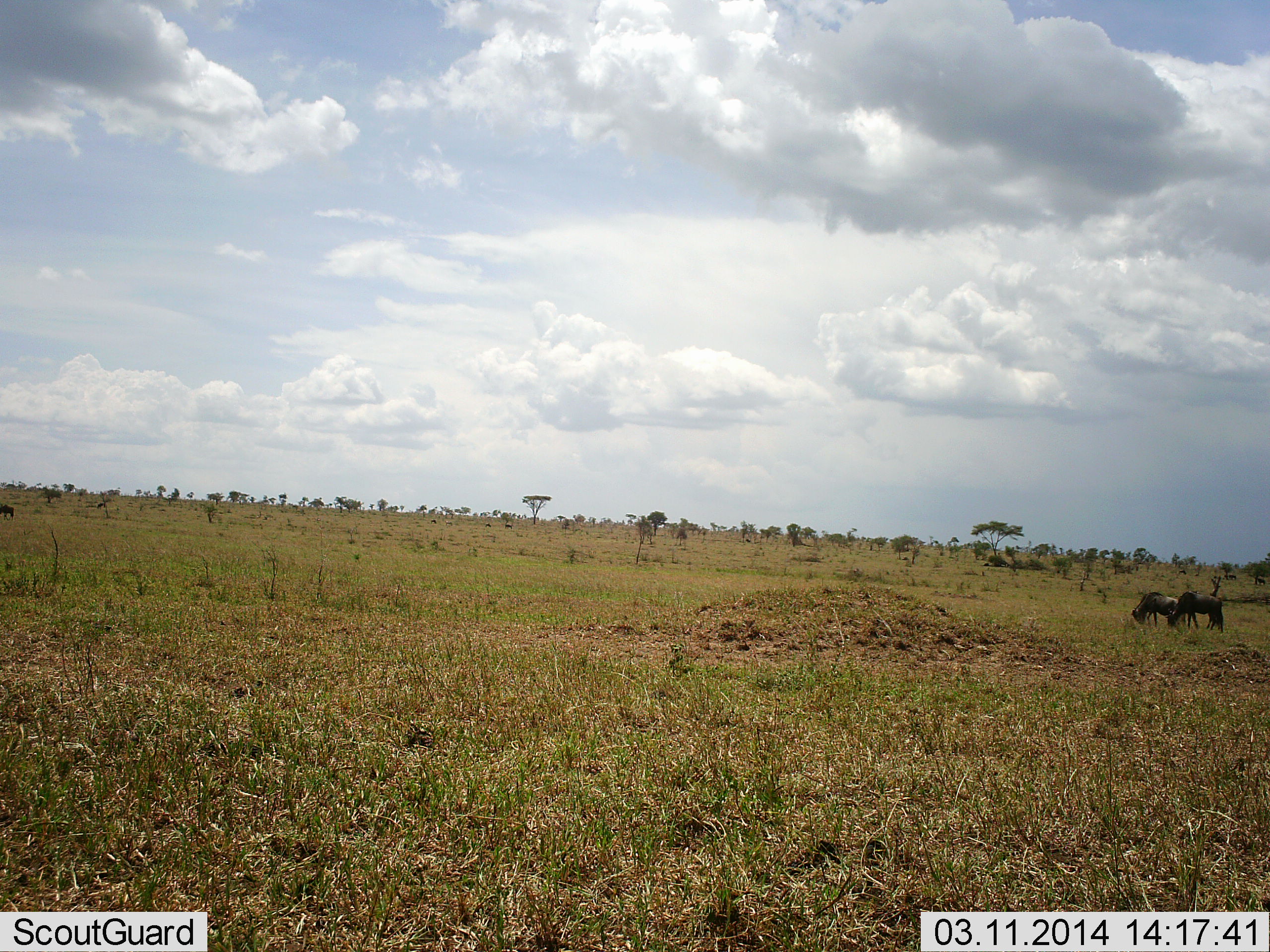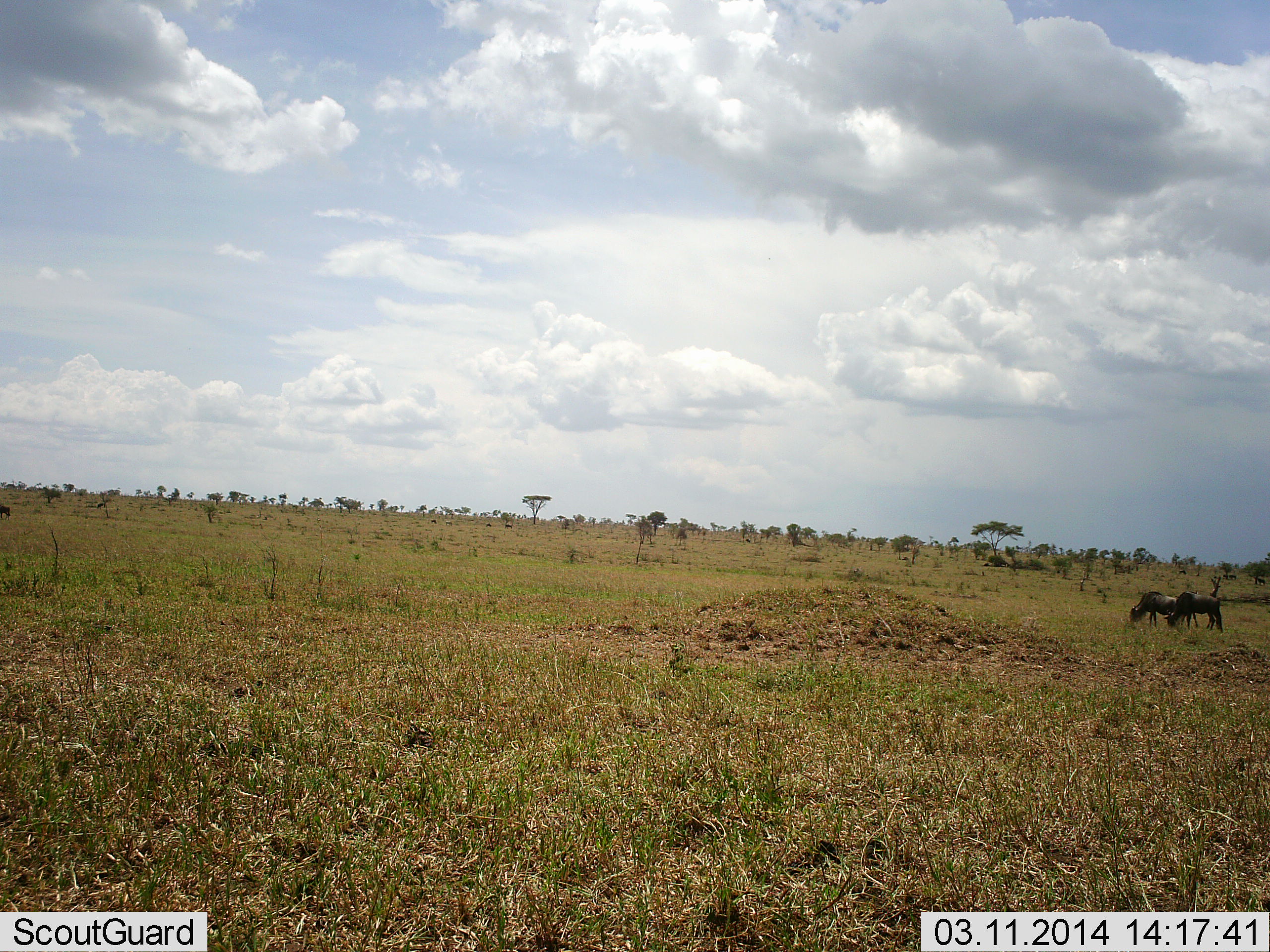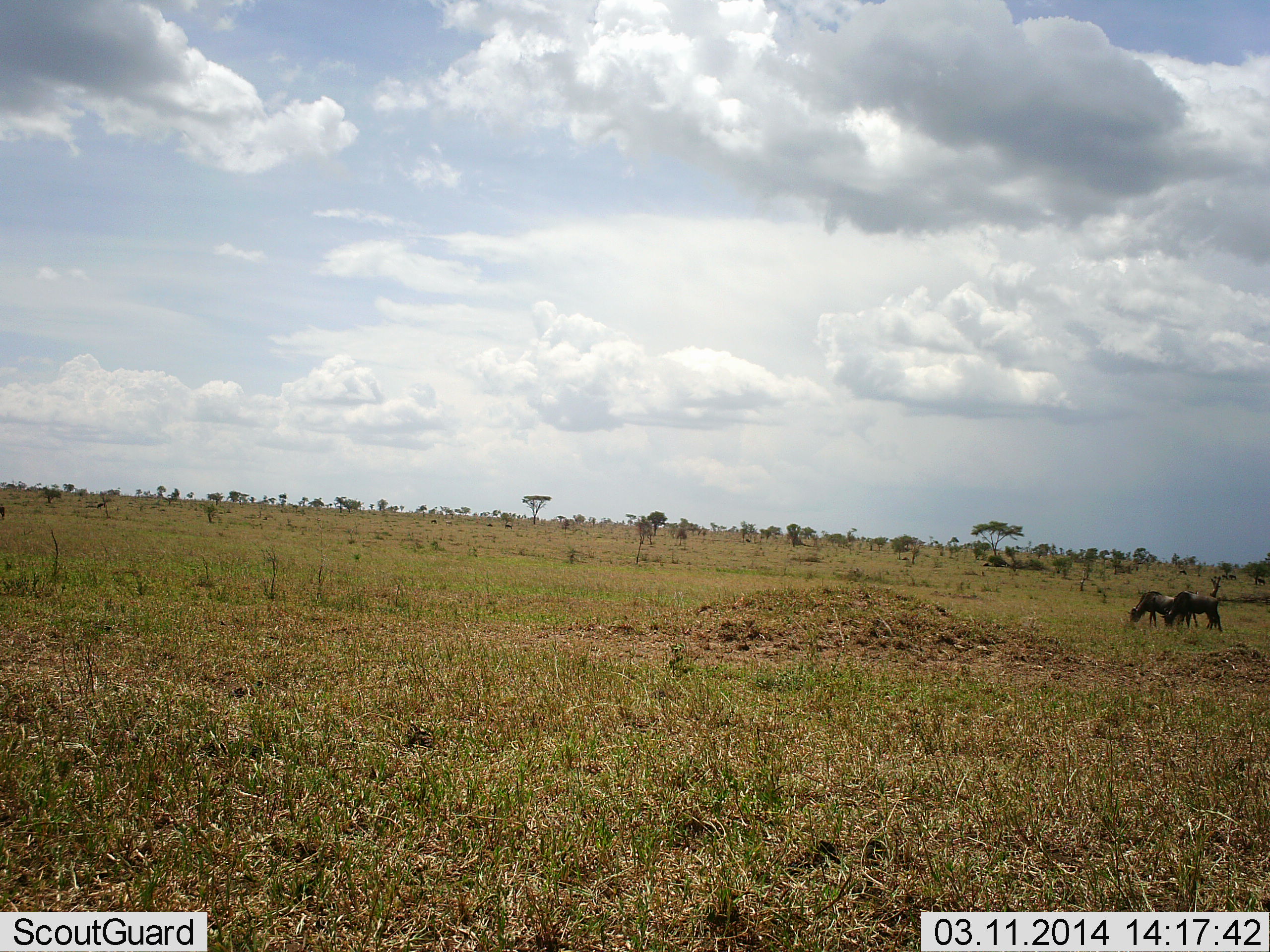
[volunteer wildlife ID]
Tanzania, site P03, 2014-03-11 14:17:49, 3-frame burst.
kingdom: Animalia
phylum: Chordata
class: Mammalia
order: Artiodactyla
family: Bovidae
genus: Connochaetes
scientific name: Connochaetes taurinus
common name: blue wildebeest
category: wildebeest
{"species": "wildebeest (blue wildebeest) (Connochaetes taurinus)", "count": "2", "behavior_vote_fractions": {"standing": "20%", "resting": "0%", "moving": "0%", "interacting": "0%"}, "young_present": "0%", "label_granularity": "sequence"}